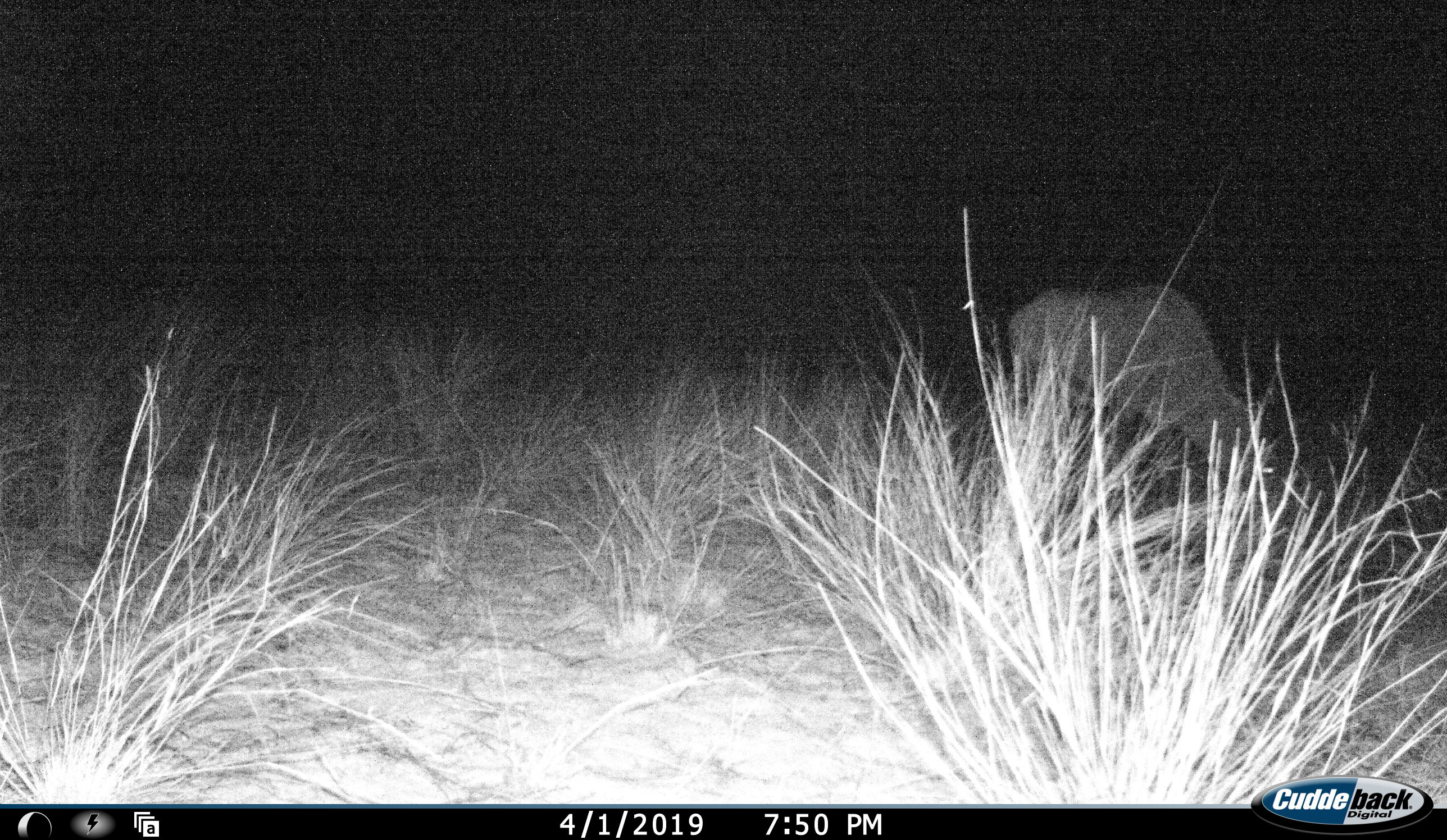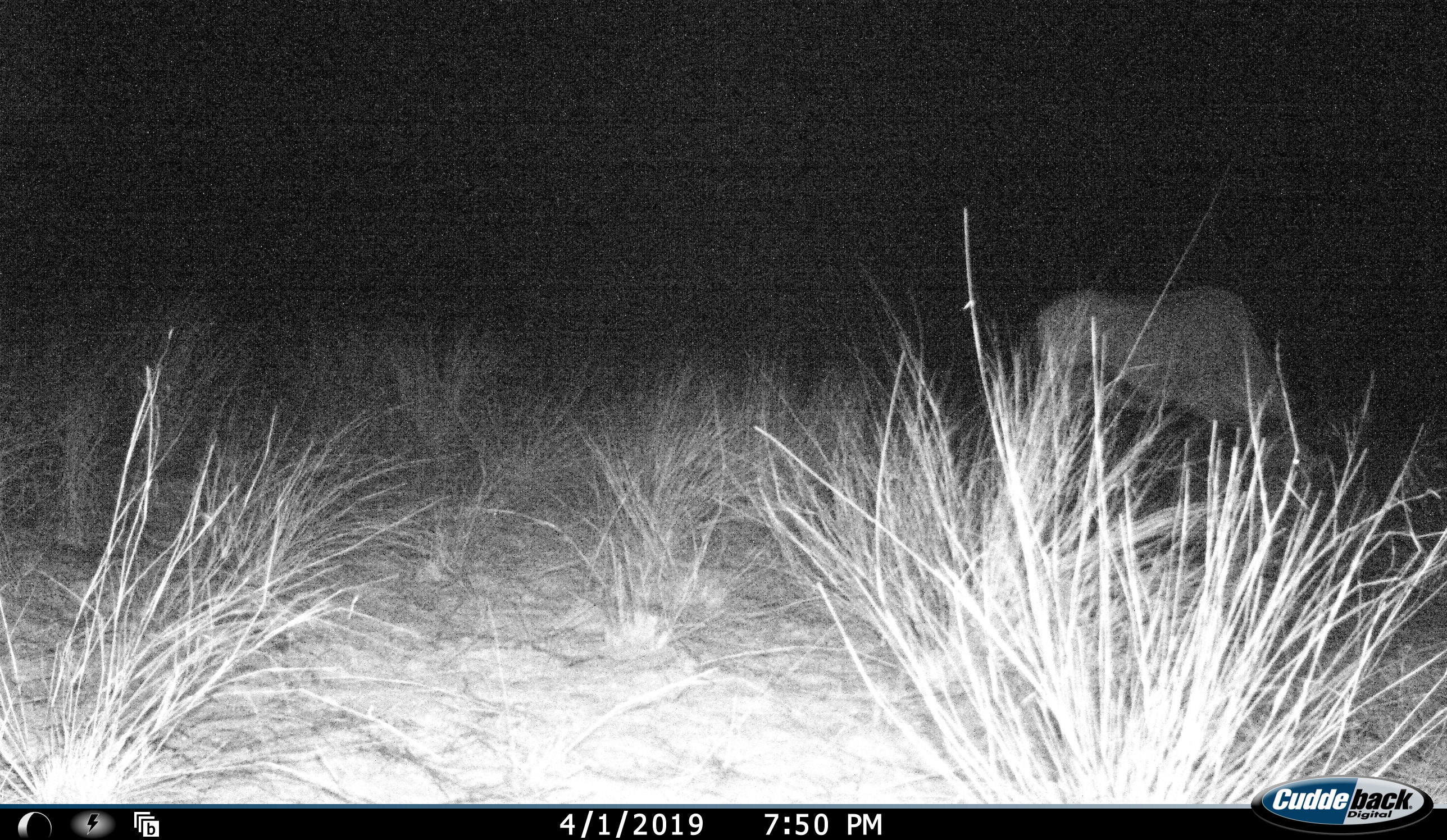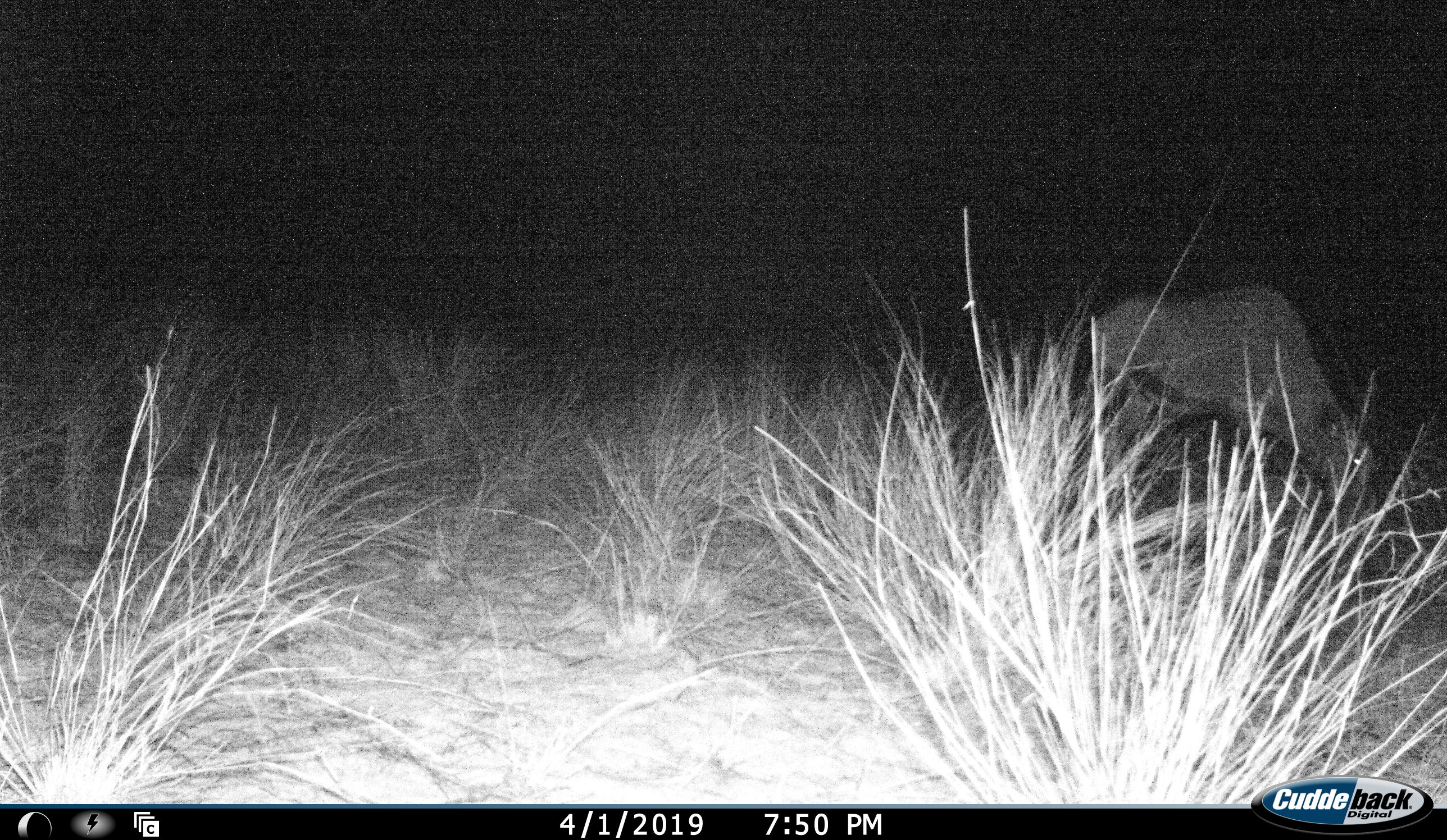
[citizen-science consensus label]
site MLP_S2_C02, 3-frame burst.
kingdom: Animalia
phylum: Chordata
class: Mammalia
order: Artiodactyla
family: Bovidae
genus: Oryx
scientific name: Oryx gazella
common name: gemsbok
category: oryx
Oryx (gemsbok) (Oryx gazella), count 1. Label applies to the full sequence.